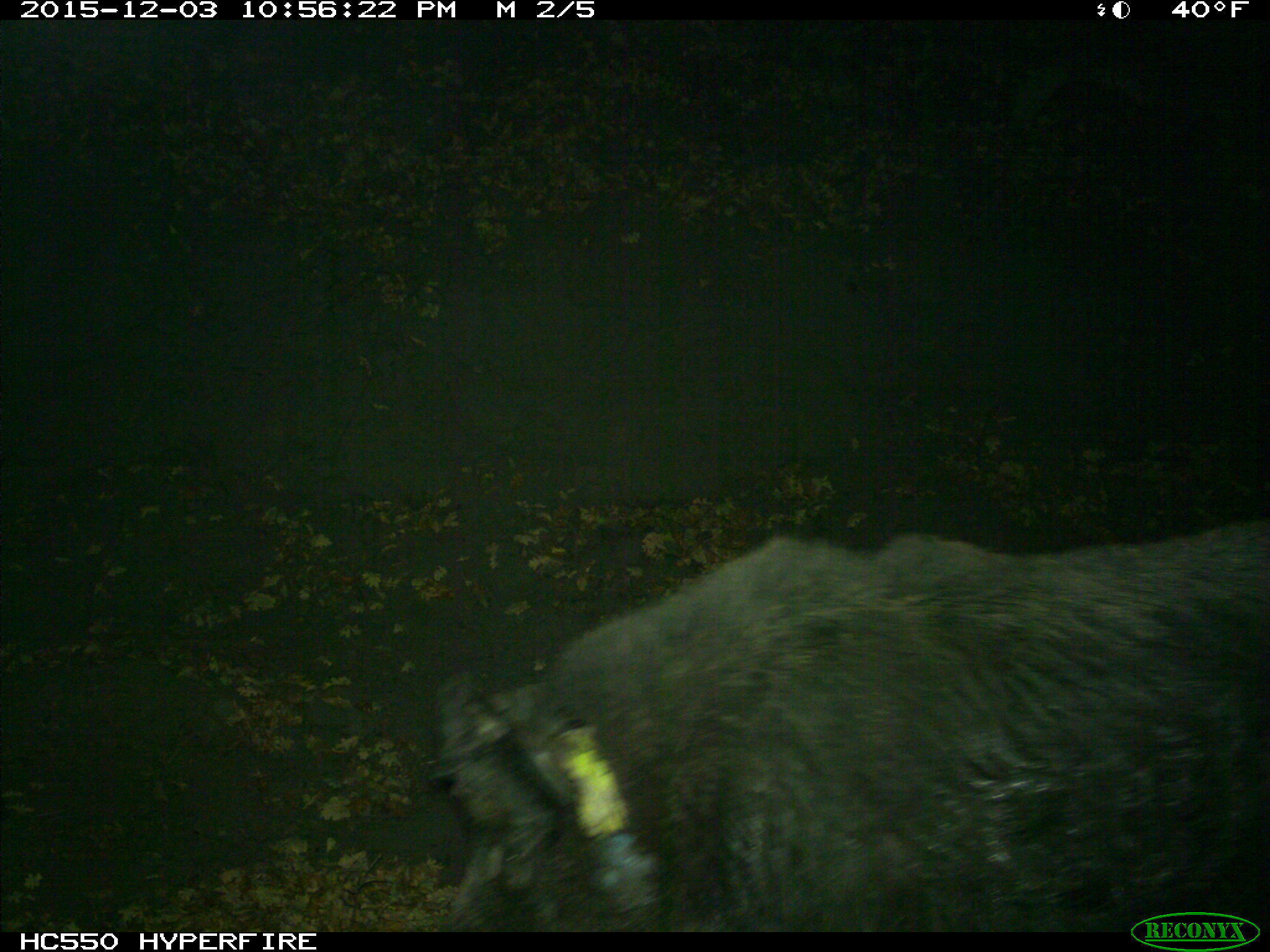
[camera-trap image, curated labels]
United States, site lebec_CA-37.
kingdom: Animalia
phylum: Chordata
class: Mammalia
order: Artiodactyla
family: Suidae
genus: Sus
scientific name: Sus scrofa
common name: wild boar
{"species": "Sus scrofa (wild boar)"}